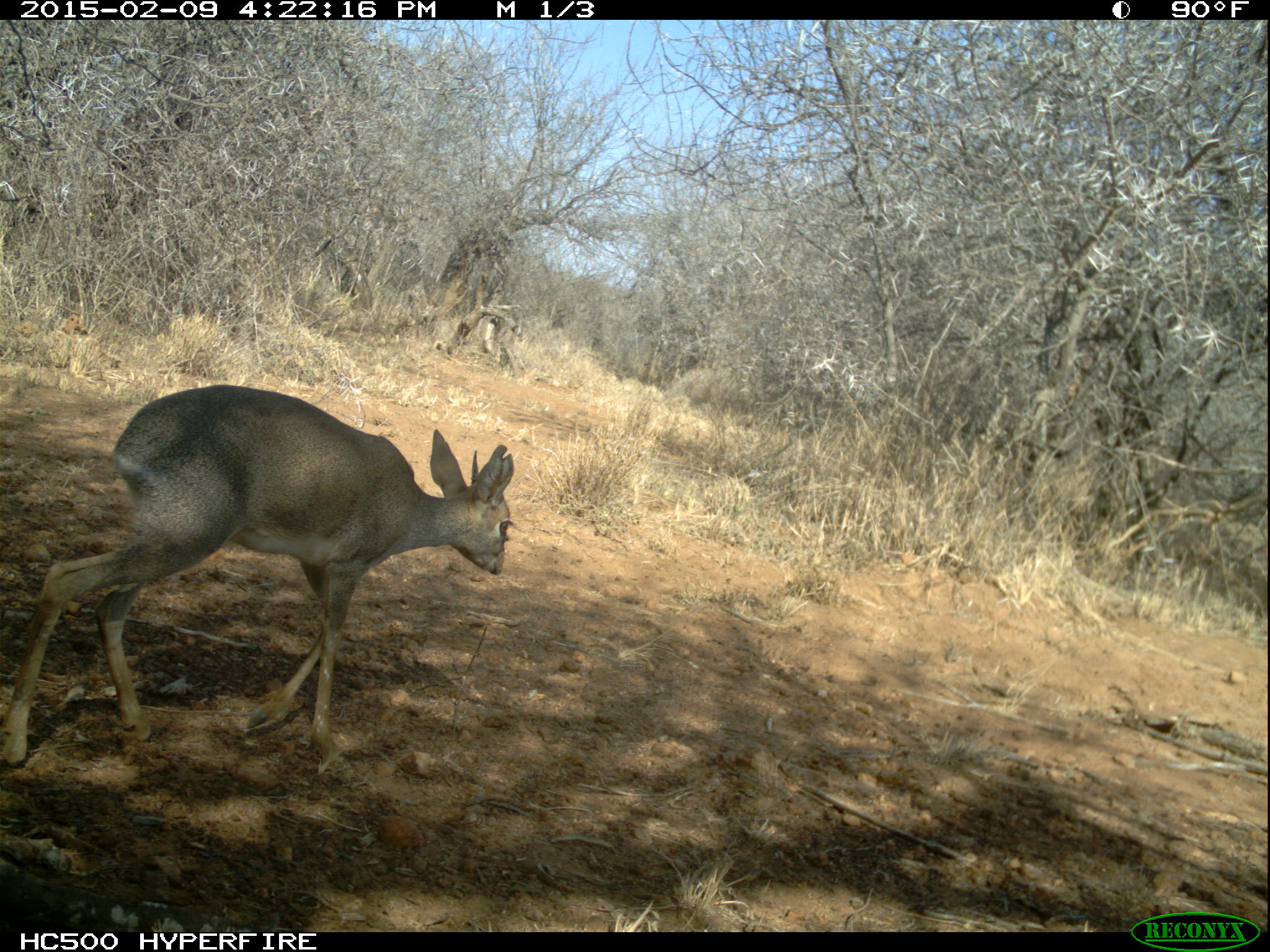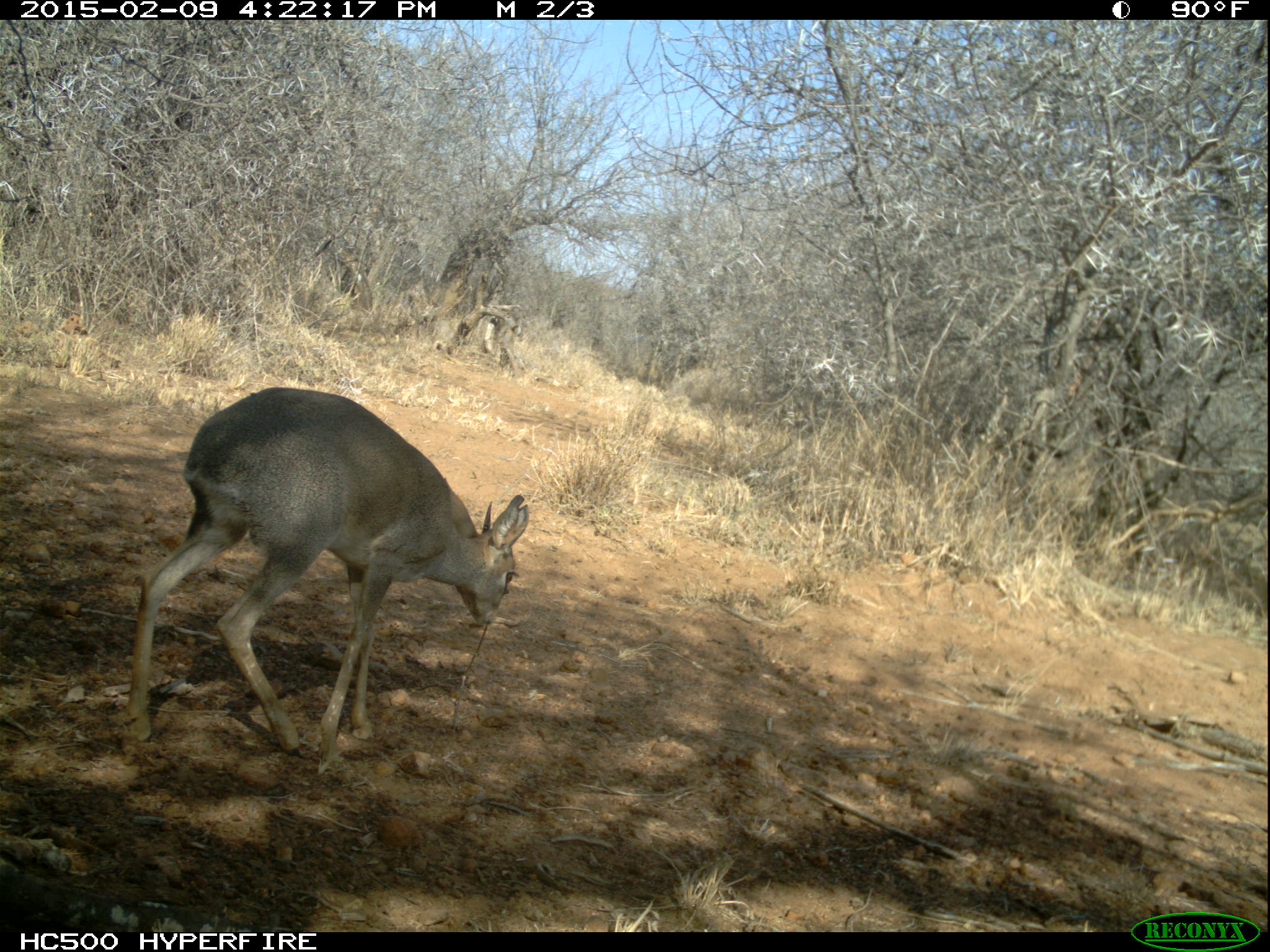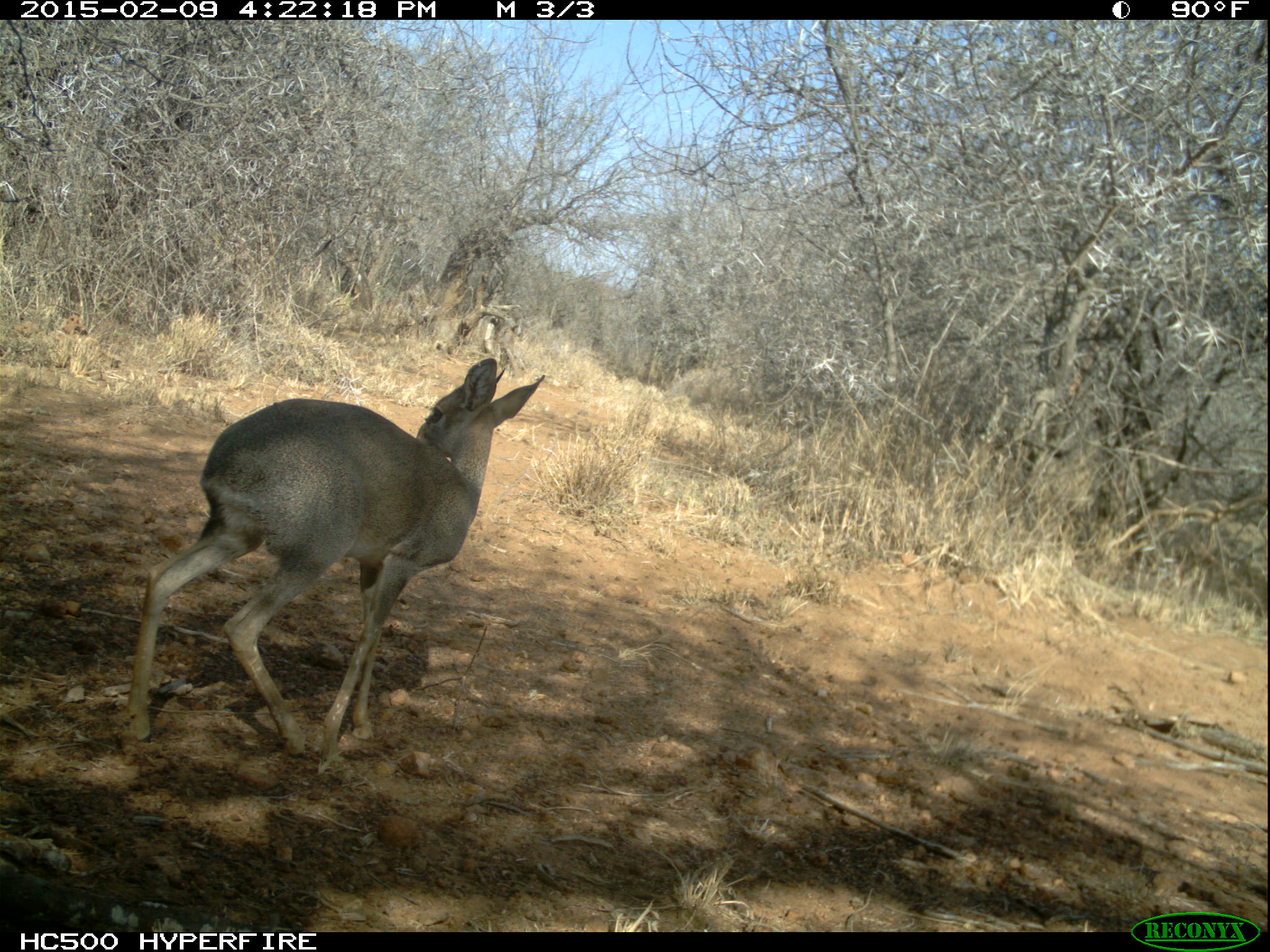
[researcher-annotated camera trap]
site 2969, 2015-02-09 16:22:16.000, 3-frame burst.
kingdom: Animalia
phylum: Chordata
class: Mammalia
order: Artiodactyla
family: Bovidae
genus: Madoqua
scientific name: Madoqua guentheri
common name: günther's dik-dik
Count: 1.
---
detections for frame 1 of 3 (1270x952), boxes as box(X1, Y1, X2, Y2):
madoqua guentheri: box(0, 383, 514, 773)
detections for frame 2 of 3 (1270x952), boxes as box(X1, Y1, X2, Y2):
madoqua guentheri: box(113, 384, 531, 775)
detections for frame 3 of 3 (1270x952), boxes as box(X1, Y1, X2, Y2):
madoqua guentheri: box(119, 355, 545, 776)